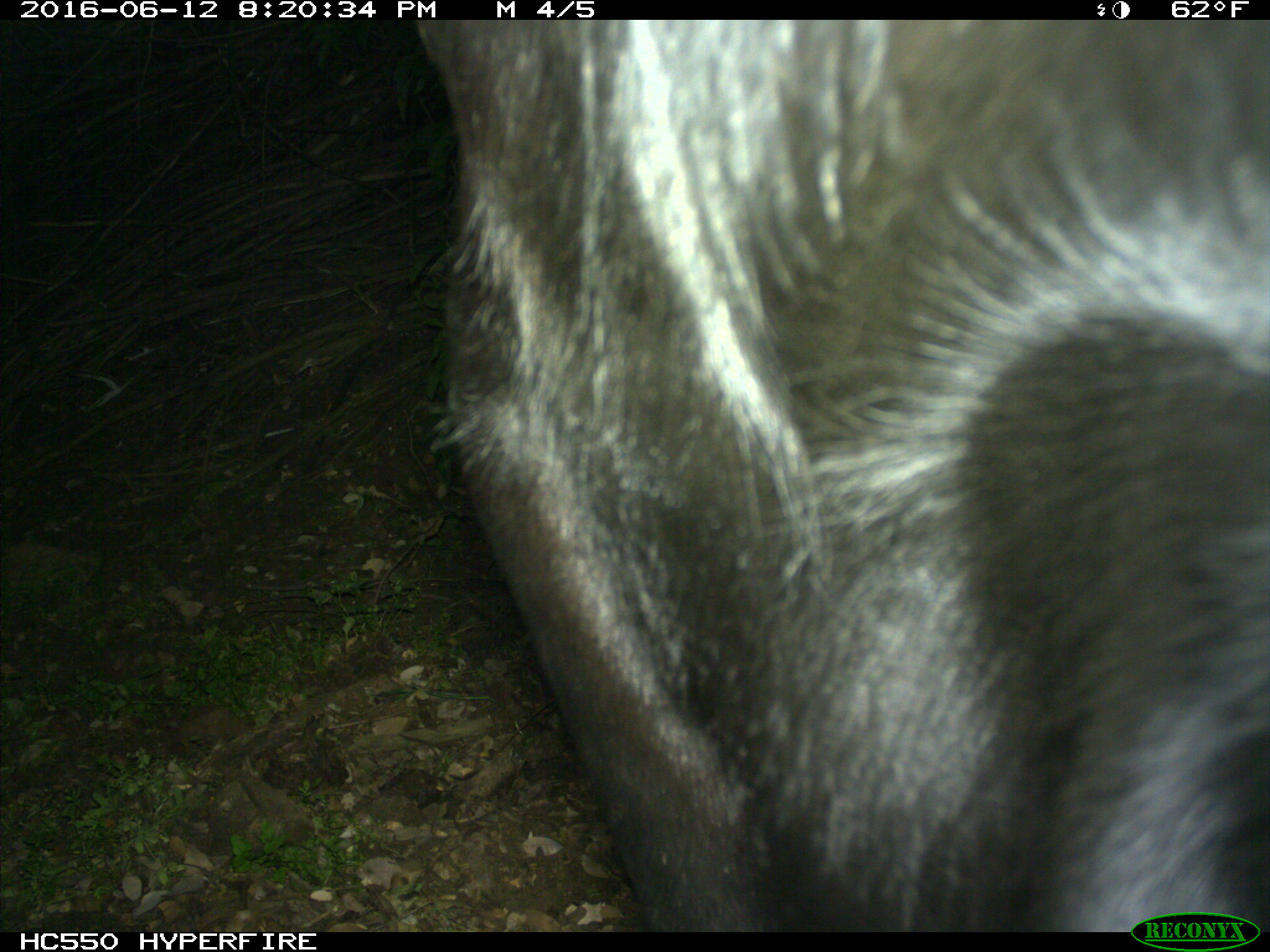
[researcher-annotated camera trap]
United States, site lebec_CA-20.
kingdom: Animalia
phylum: Chordata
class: Mammalia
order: Artiodactyla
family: Bovidae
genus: Bos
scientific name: Bos taurus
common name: domestic cow